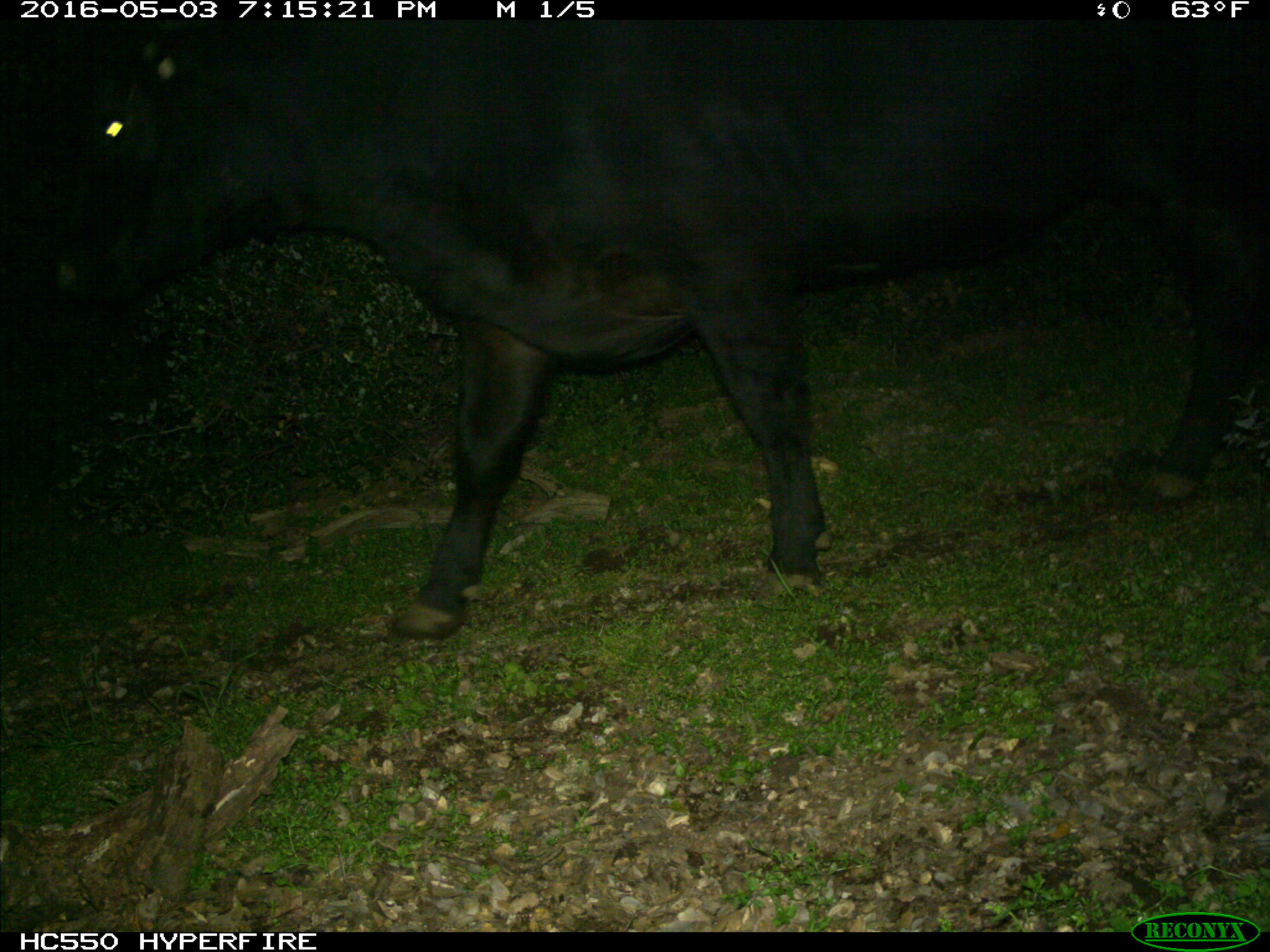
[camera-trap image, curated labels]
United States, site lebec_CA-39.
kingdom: Animalia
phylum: Chordata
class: Mammalia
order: Artiodactyla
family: Bovidae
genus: Bos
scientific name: Bos taurus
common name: domestic cow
Bos taurus (domestic cow).